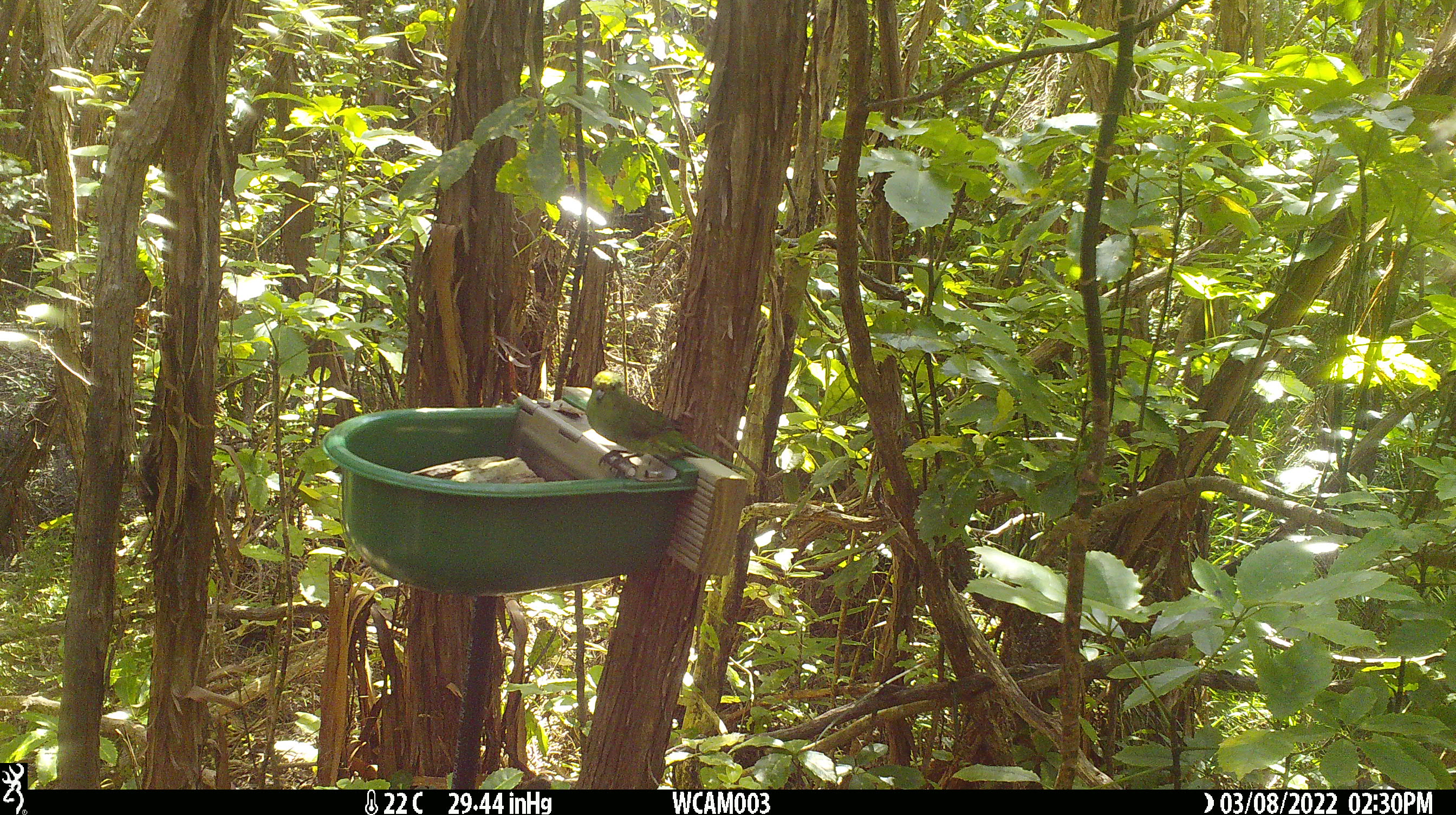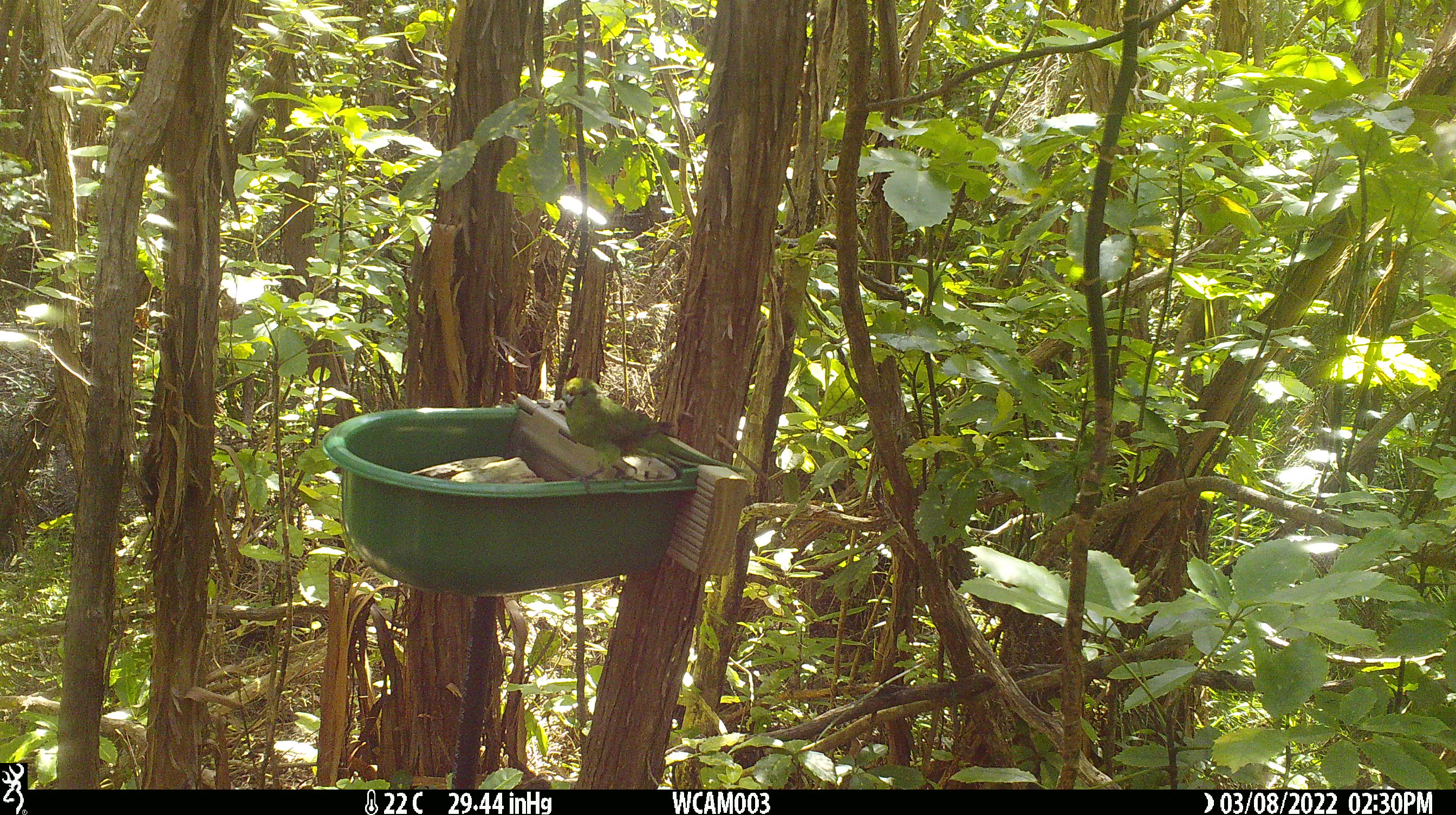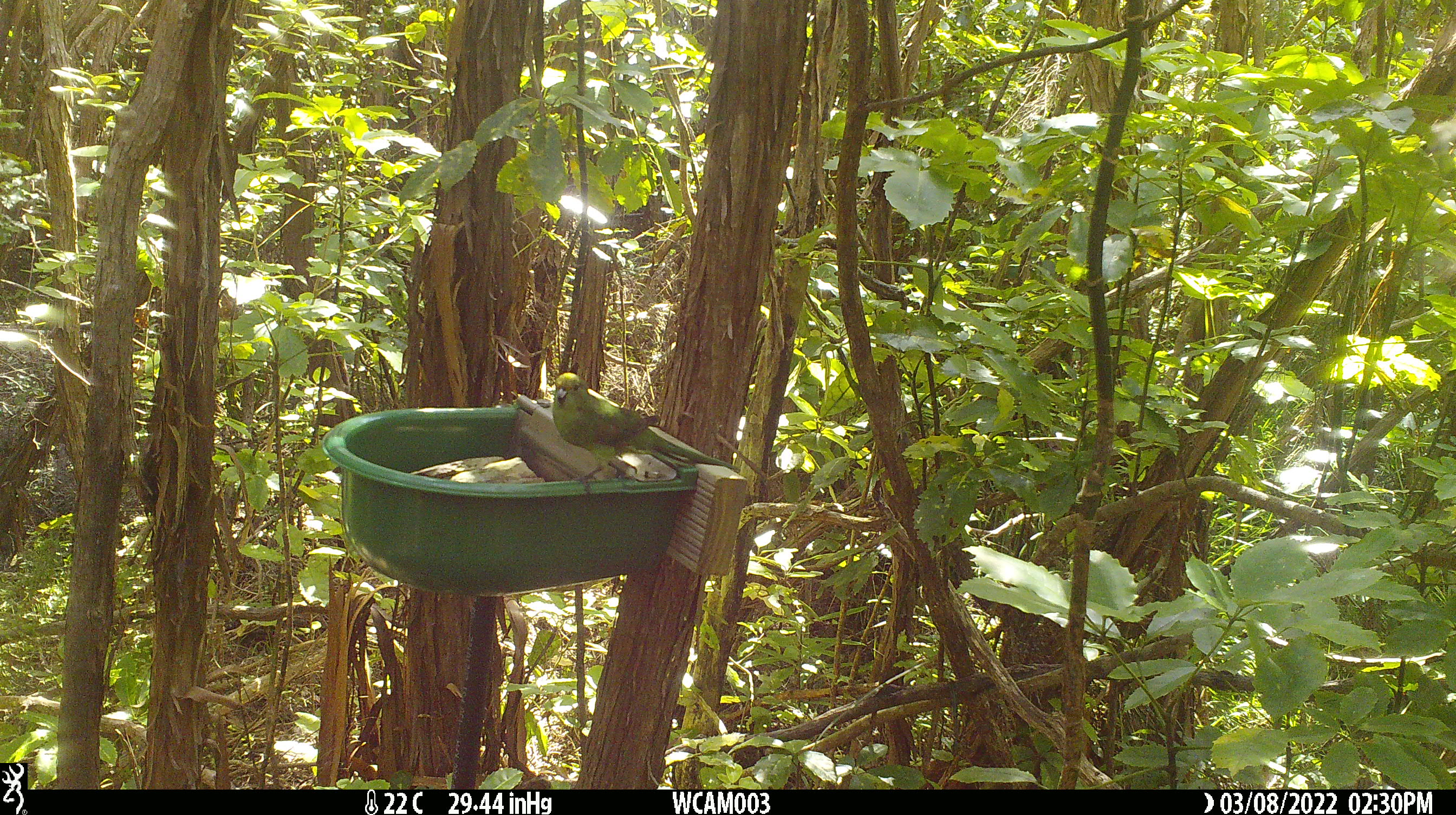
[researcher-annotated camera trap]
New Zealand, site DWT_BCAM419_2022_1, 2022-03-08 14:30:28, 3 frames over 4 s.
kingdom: Animalia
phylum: Chordata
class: Aves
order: Psittaciformes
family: Psittaculidae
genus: Cyanoramphus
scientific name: Cyanoramphus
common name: parakeet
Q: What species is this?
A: Parakeet (Cyanoramphus).